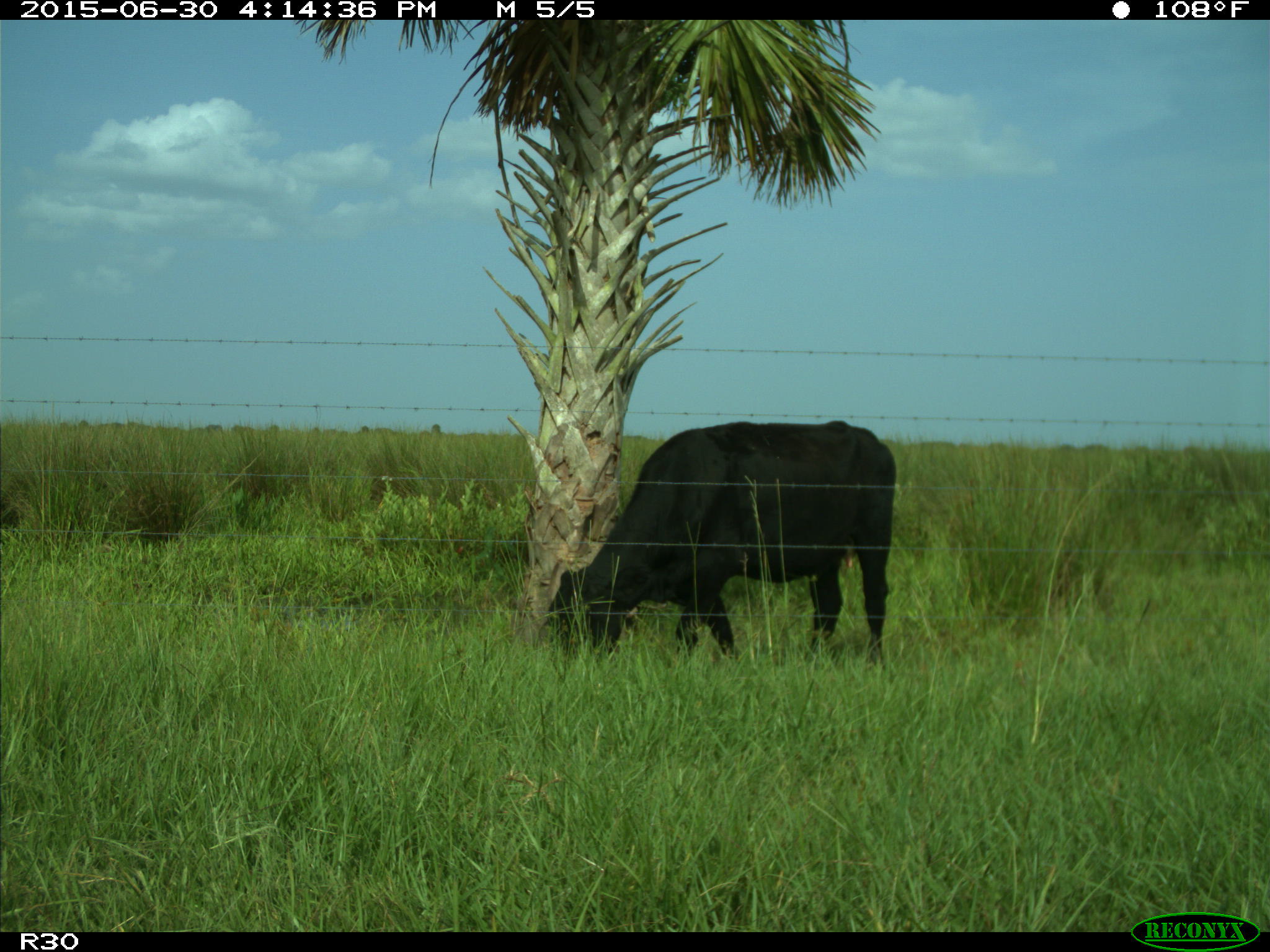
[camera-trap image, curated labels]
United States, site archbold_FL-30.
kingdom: Animalia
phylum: Chordata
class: Mammalia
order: Artiodactyla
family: Bovidae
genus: Bos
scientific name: Bos taurus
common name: domestic cow